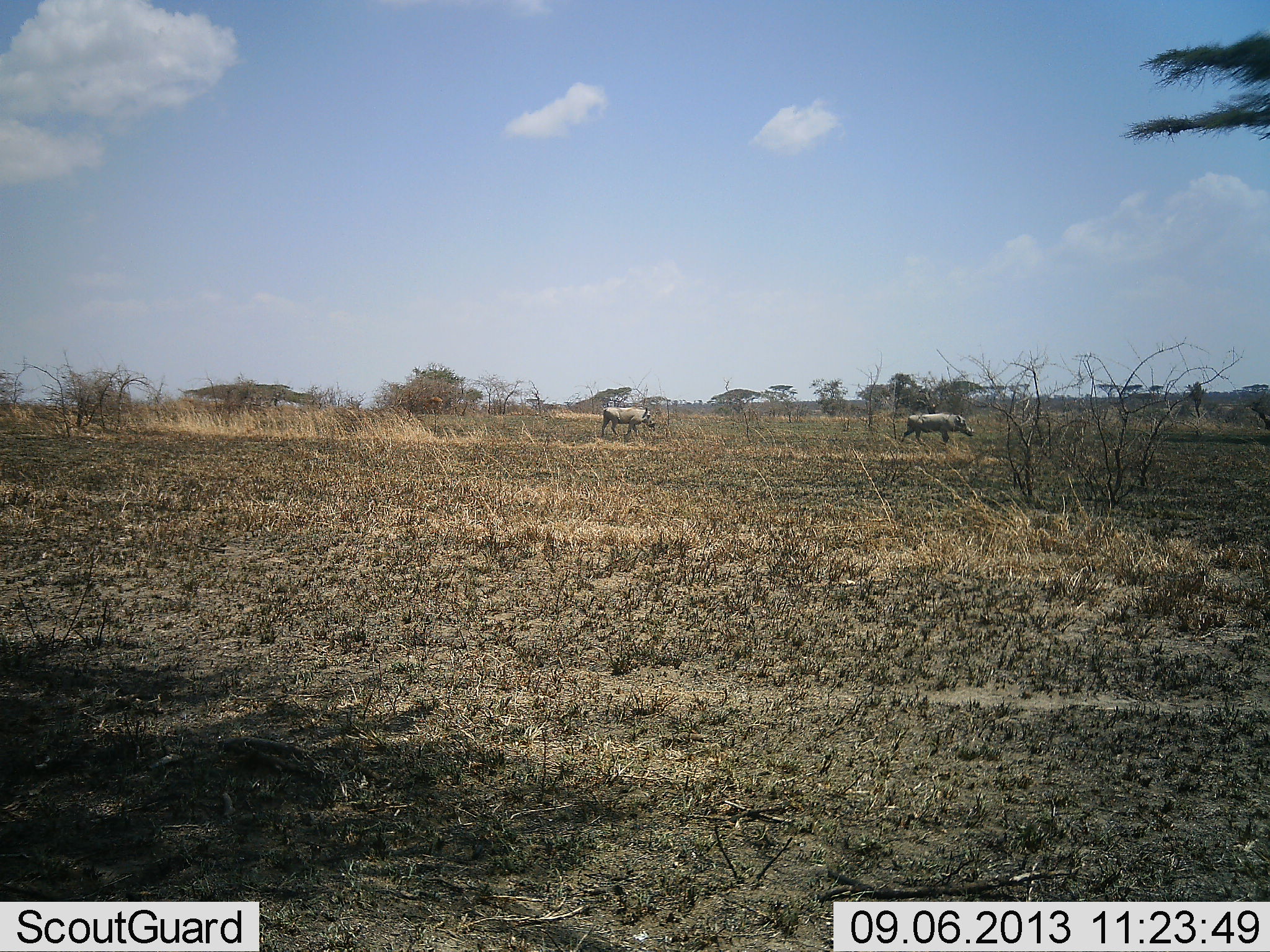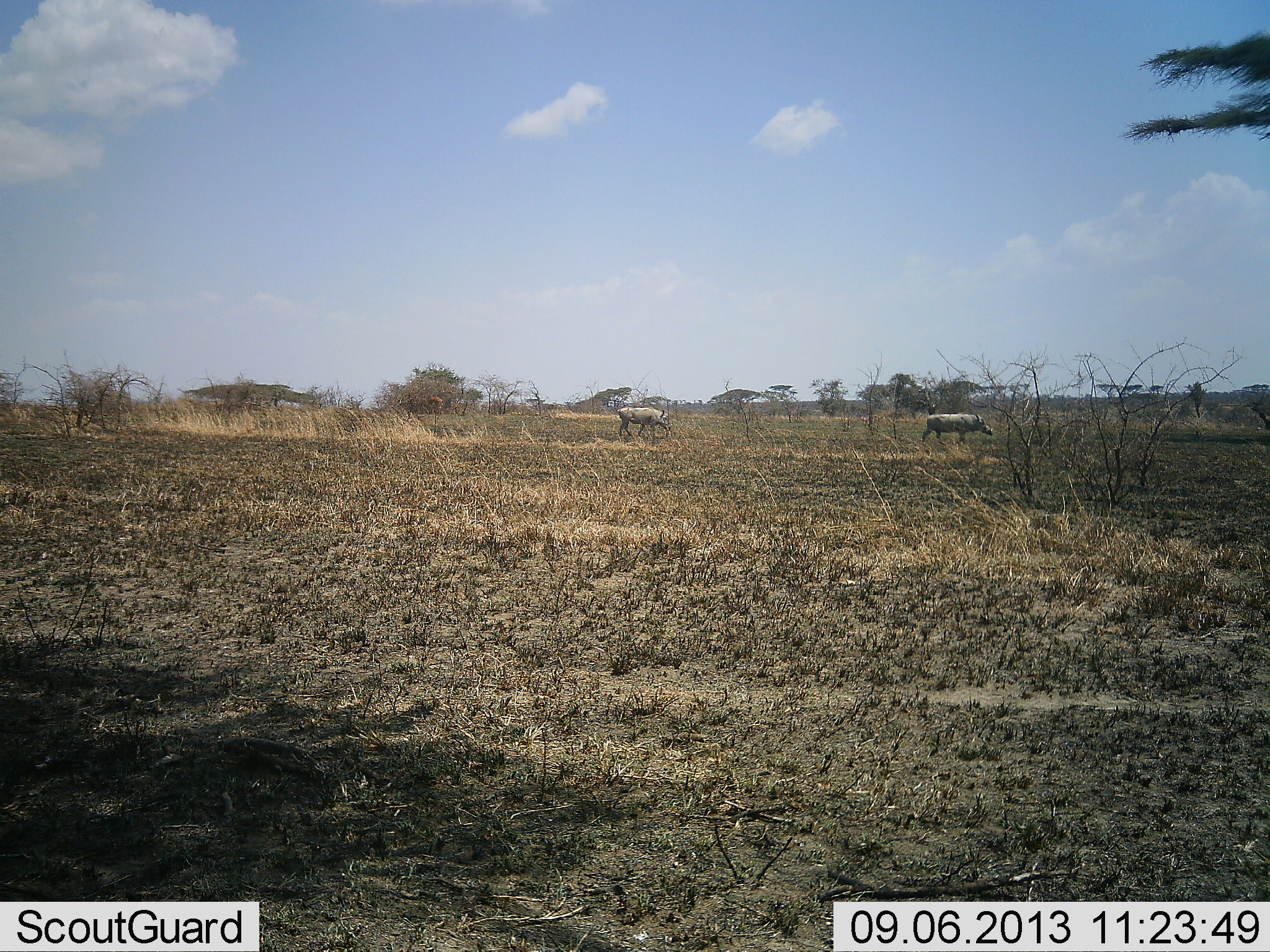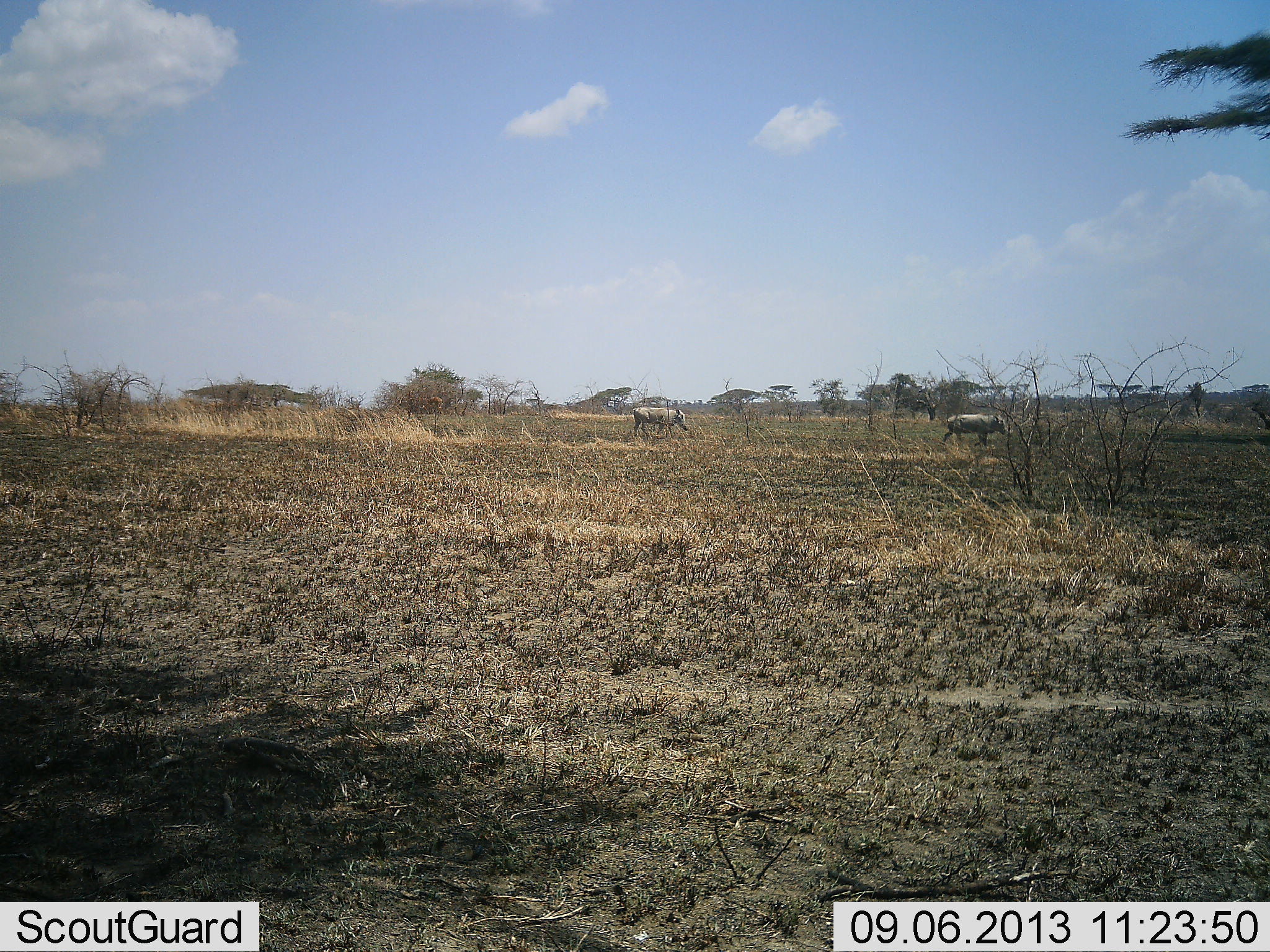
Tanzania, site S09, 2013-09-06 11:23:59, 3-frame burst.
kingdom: Animalia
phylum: Chordata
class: Mammalia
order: Artiodactyla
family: Suidae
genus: Phacochoerus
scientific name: Phacochoerus africanus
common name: warthog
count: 2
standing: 10%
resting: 0%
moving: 90%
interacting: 0%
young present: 0%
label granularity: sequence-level